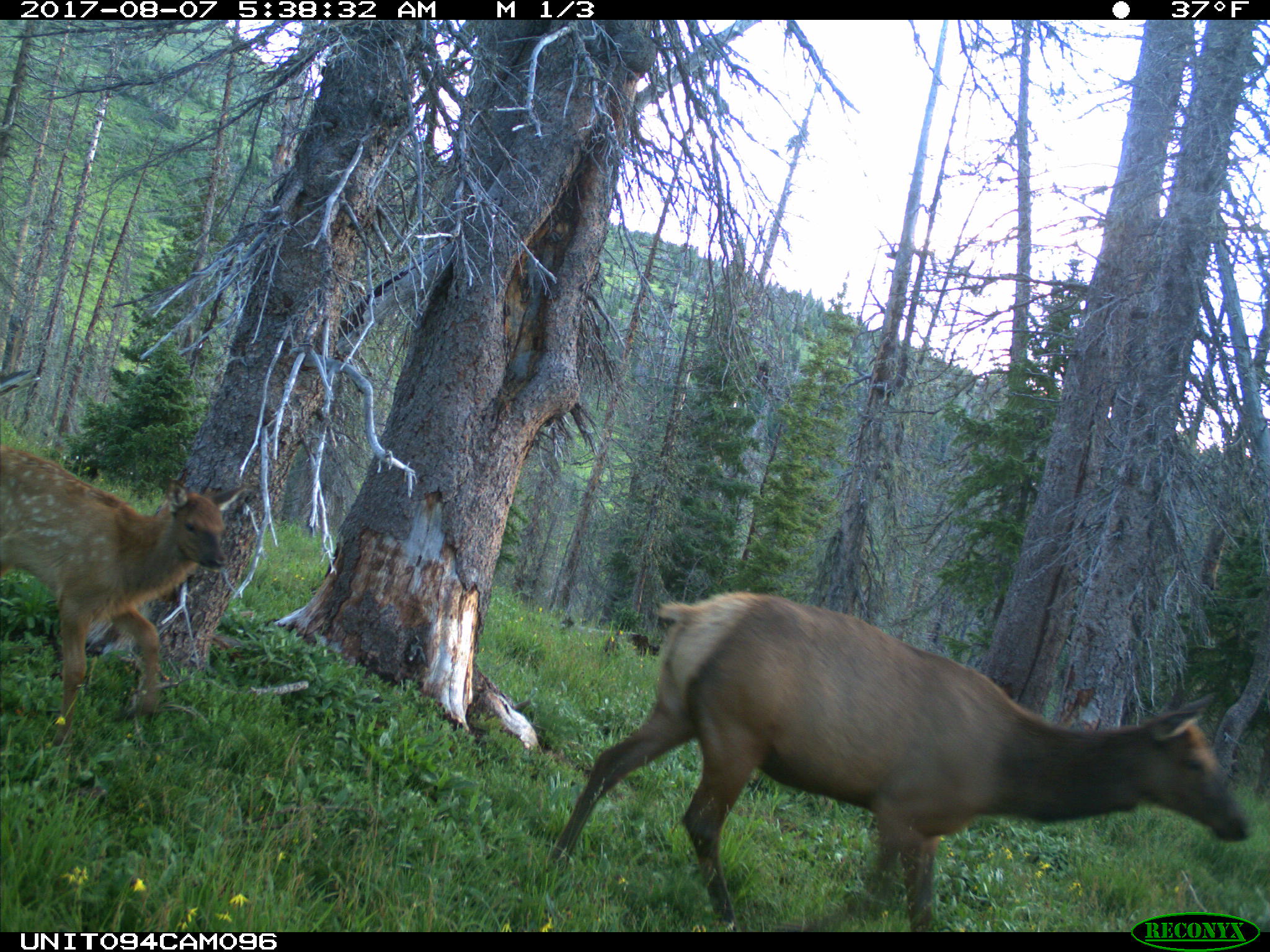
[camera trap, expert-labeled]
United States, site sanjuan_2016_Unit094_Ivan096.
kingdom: Animalia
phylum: Chordata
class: Mammalia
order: Artiodactyla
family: Cervidae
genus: Cervus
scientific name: Cervus elaphus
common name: red deer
Cervus elaphus (red deer).